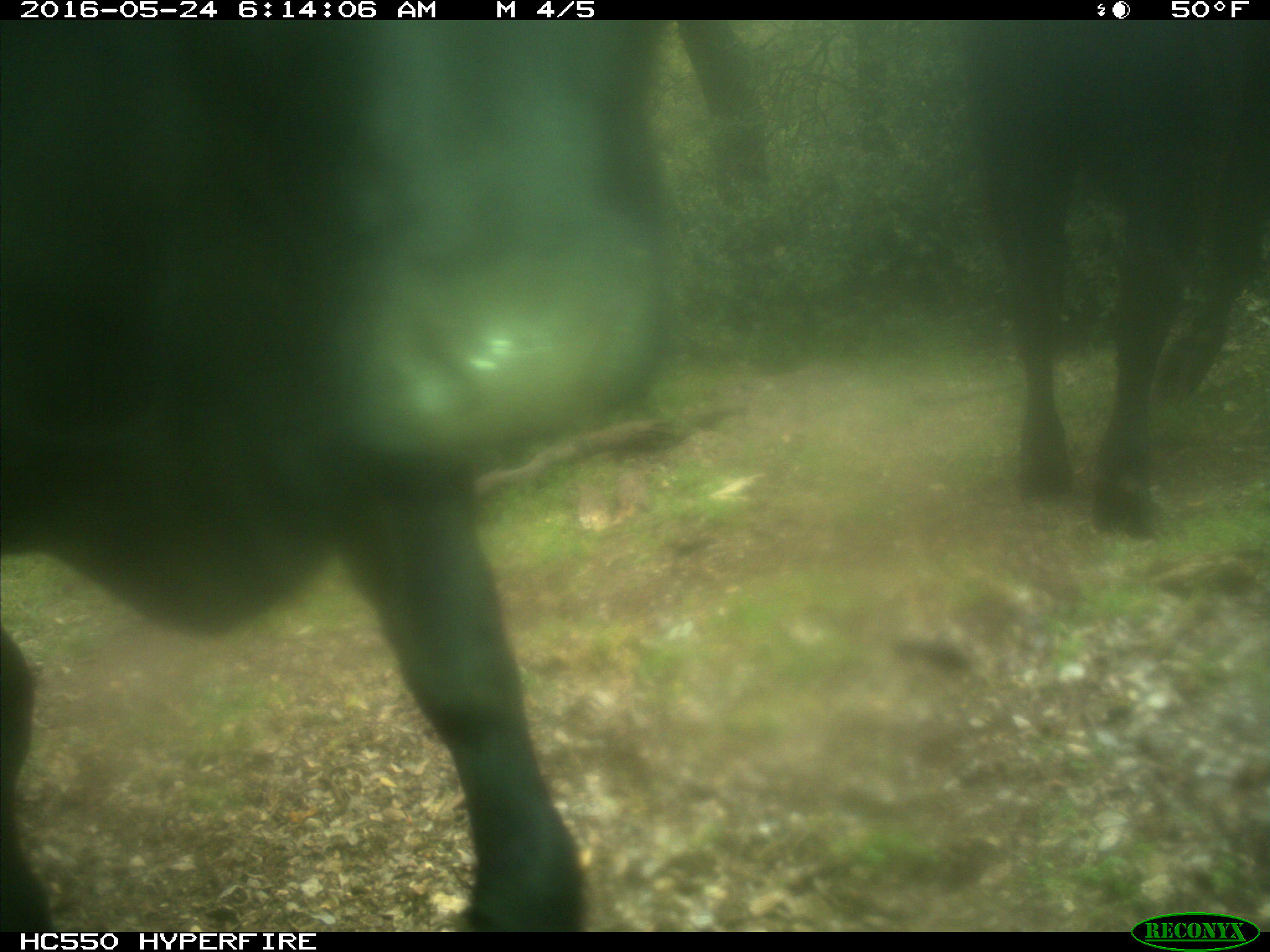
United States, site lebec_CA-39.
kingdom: Animalia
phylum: Chordata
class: Mammalia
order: Artiodactyla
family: Bovidae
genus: Bos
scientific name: Bos taurus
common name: domestic cow